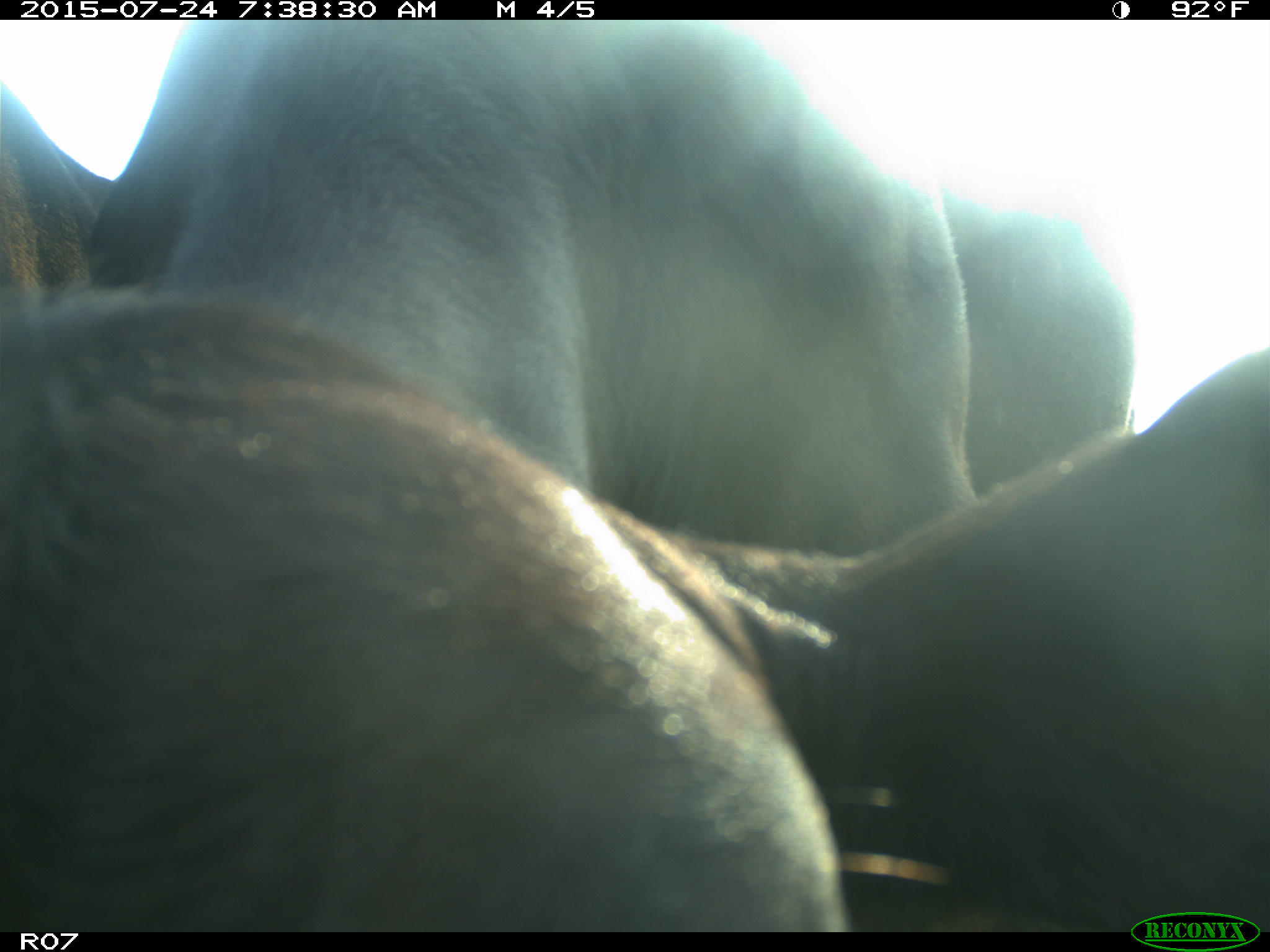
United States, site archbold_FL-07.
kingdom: Animalia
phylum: Chordata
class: Mammalia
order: Artiodactyla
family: Bovidae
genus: Bos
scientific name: Bos taurus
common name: domestic cow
Bos taurus (domestic cow).